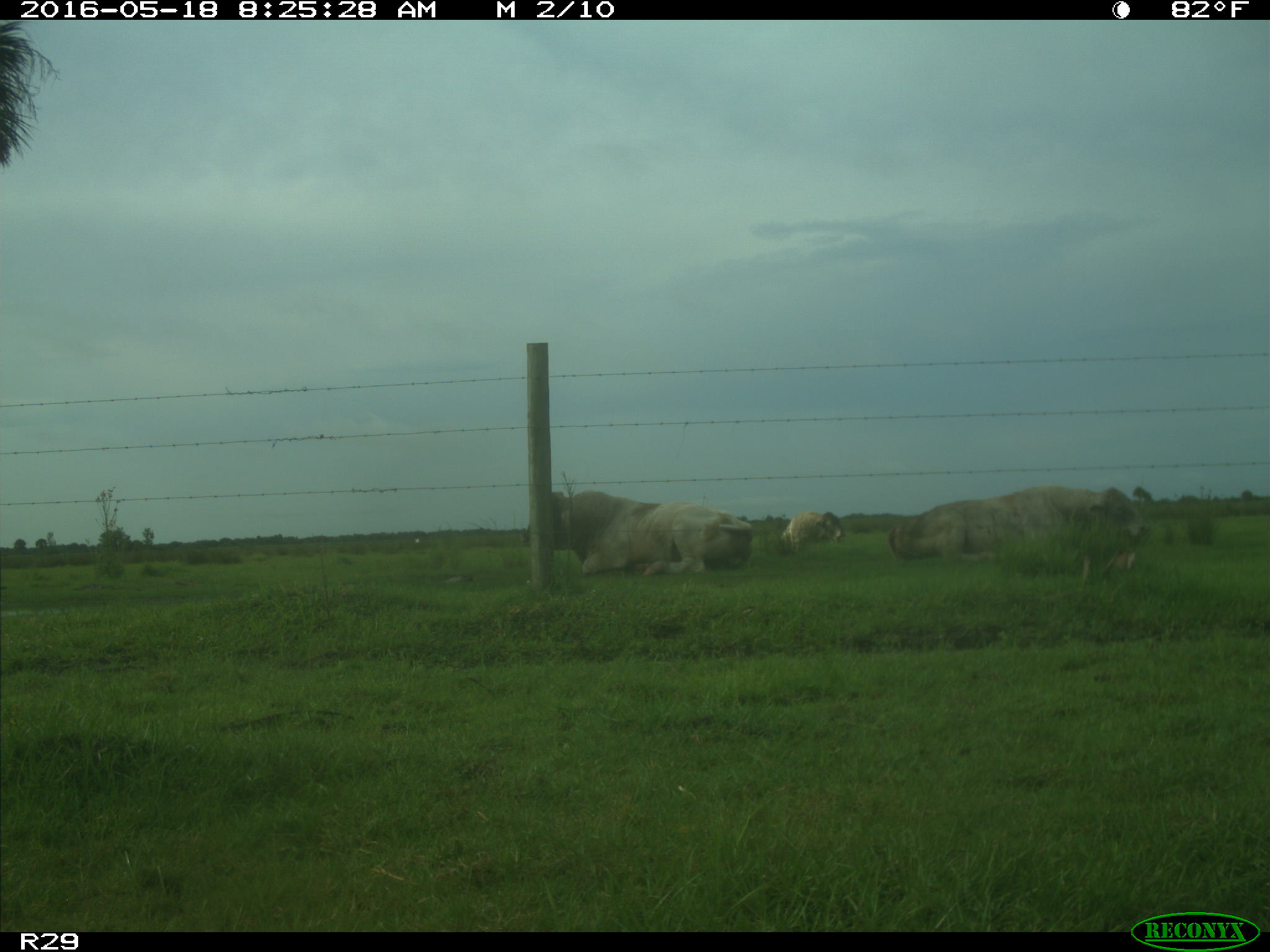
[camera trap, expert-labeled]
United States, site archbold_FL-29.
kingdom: Animalia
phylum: Chordata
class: Mammalia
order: Artiodactyla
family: Bovidae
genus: Bos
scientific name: Bos taurus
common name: domestic cow